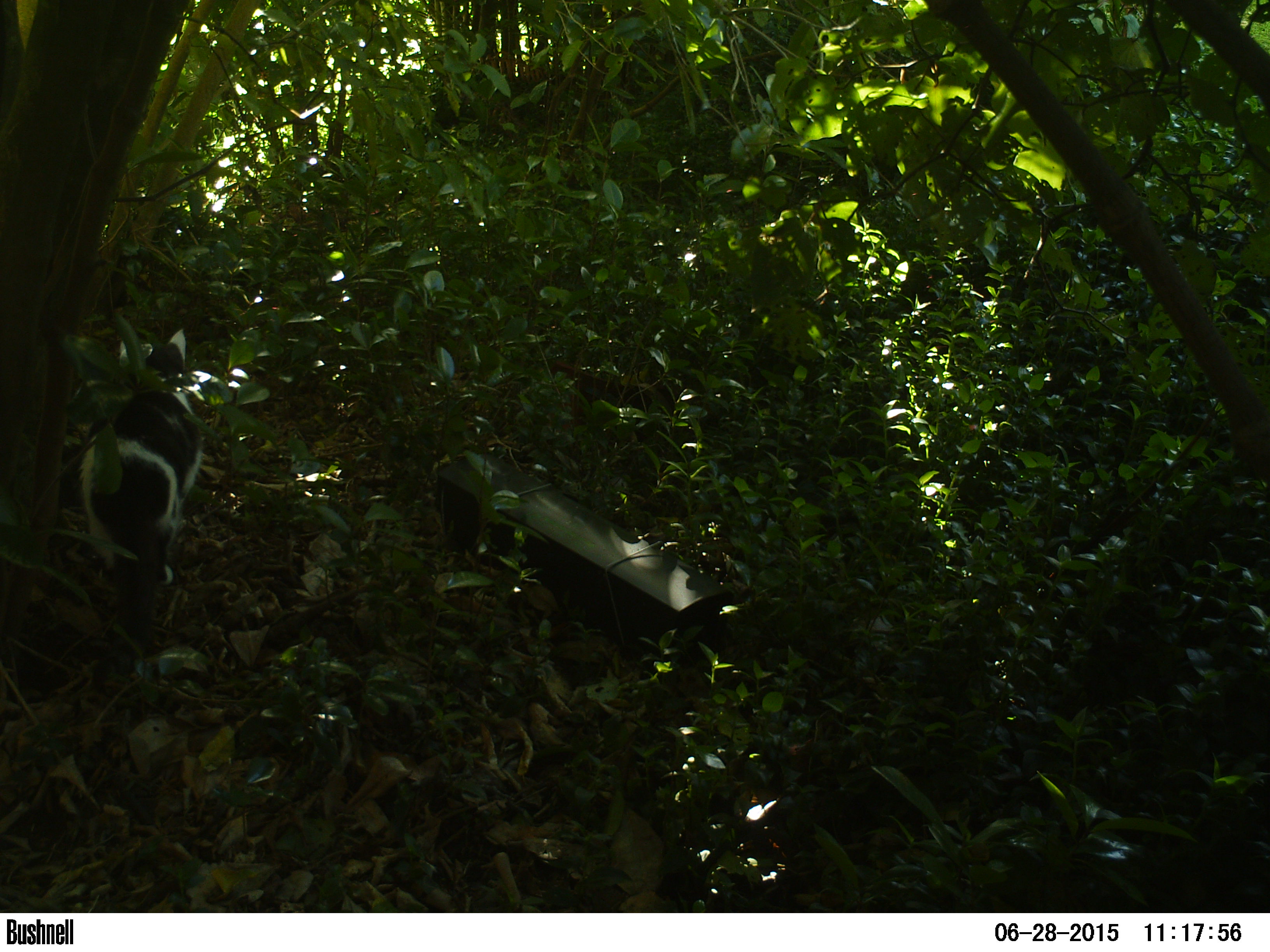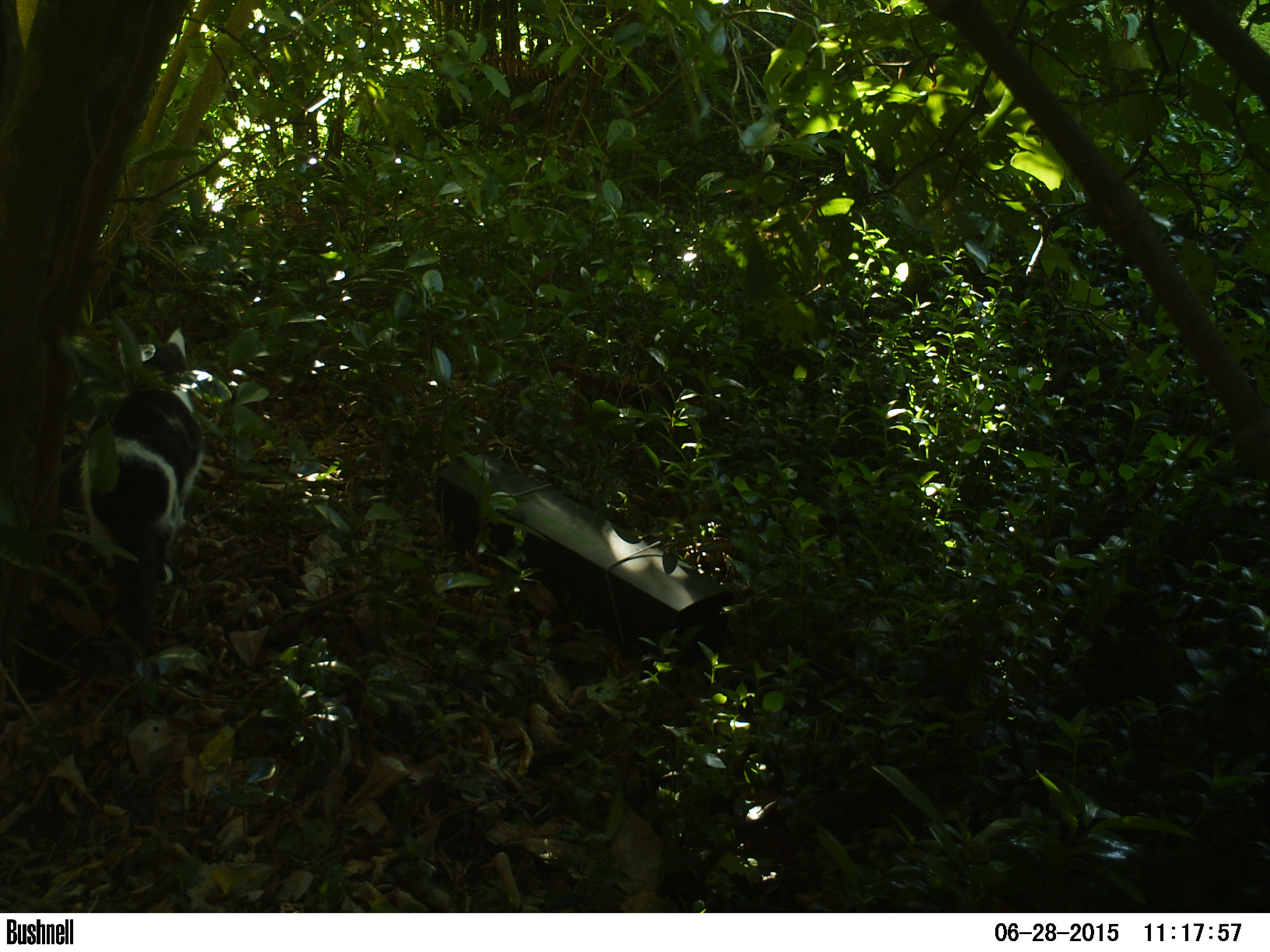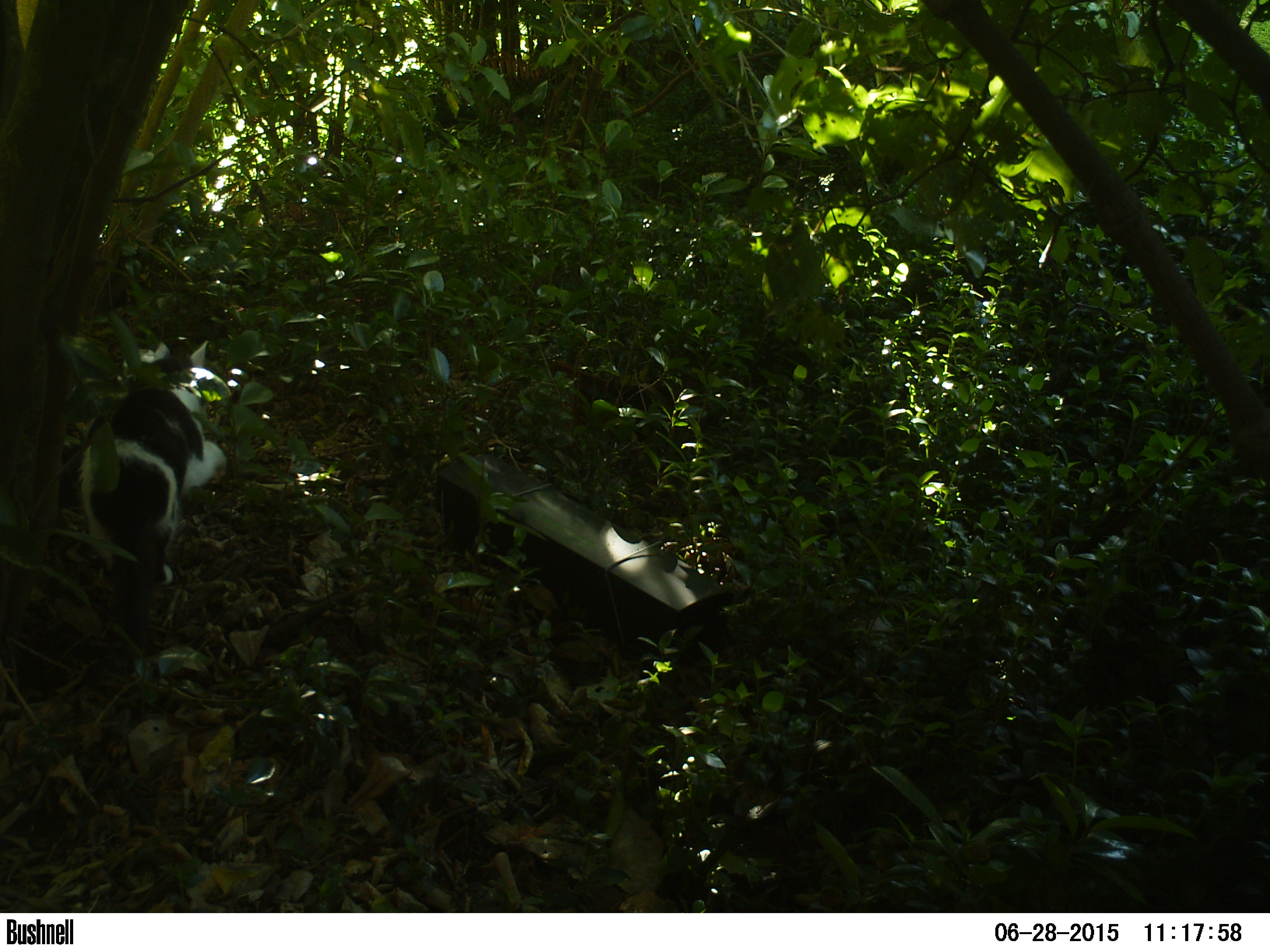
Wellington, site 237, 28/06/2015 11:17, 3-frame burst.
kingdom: Animalia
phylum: Chordata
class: Mammalia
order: Carnivora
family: Felidae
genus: Felis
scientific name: Felis catus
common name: cat